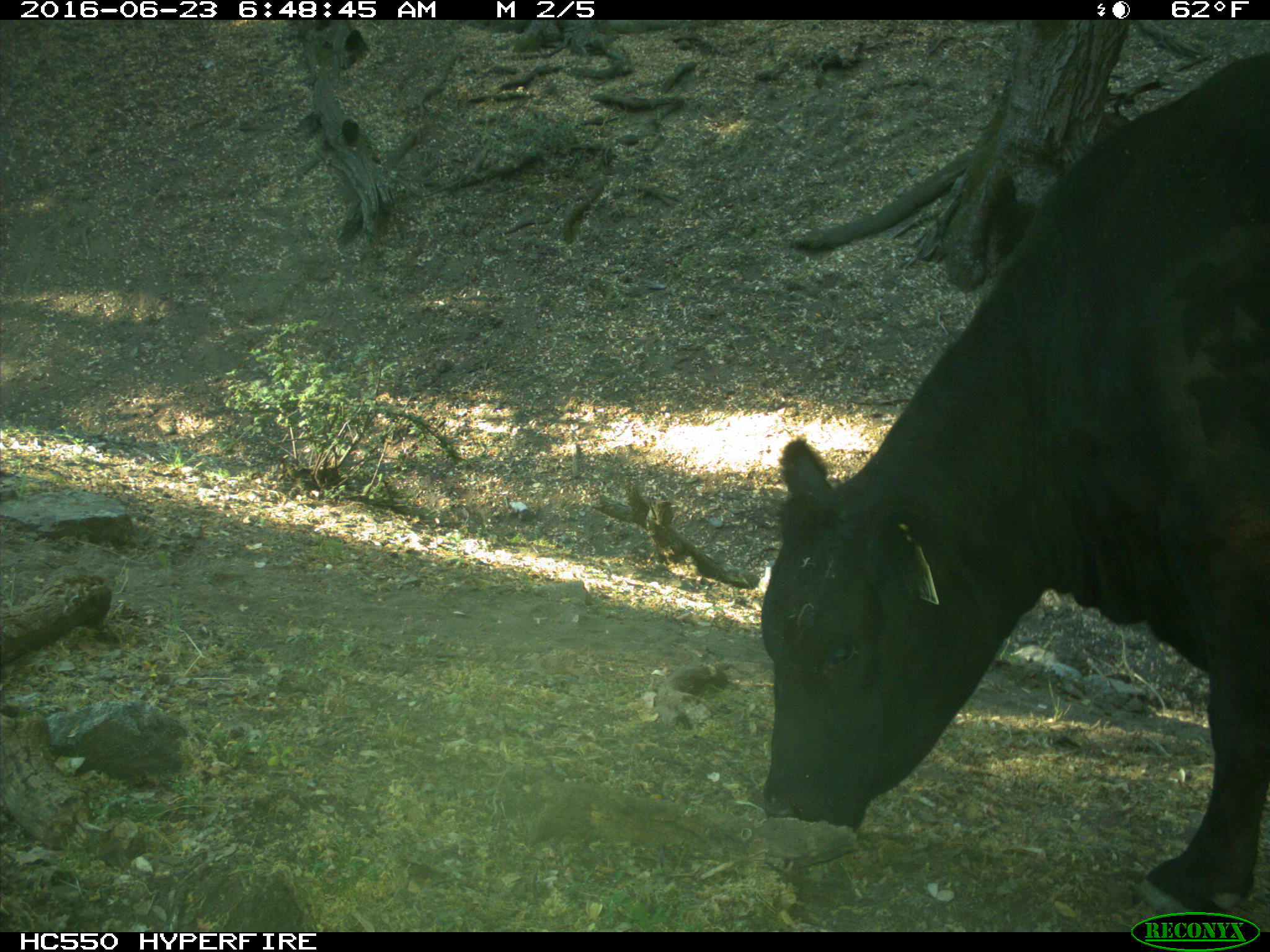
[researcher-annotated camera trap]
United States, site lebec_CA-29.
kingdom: Animalia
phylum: Chordata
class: Mammalia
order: Artiodactyla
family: Bovidae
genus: Bos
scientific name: Bos taurus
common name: domestic cow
Bos taurus (domestic cow).